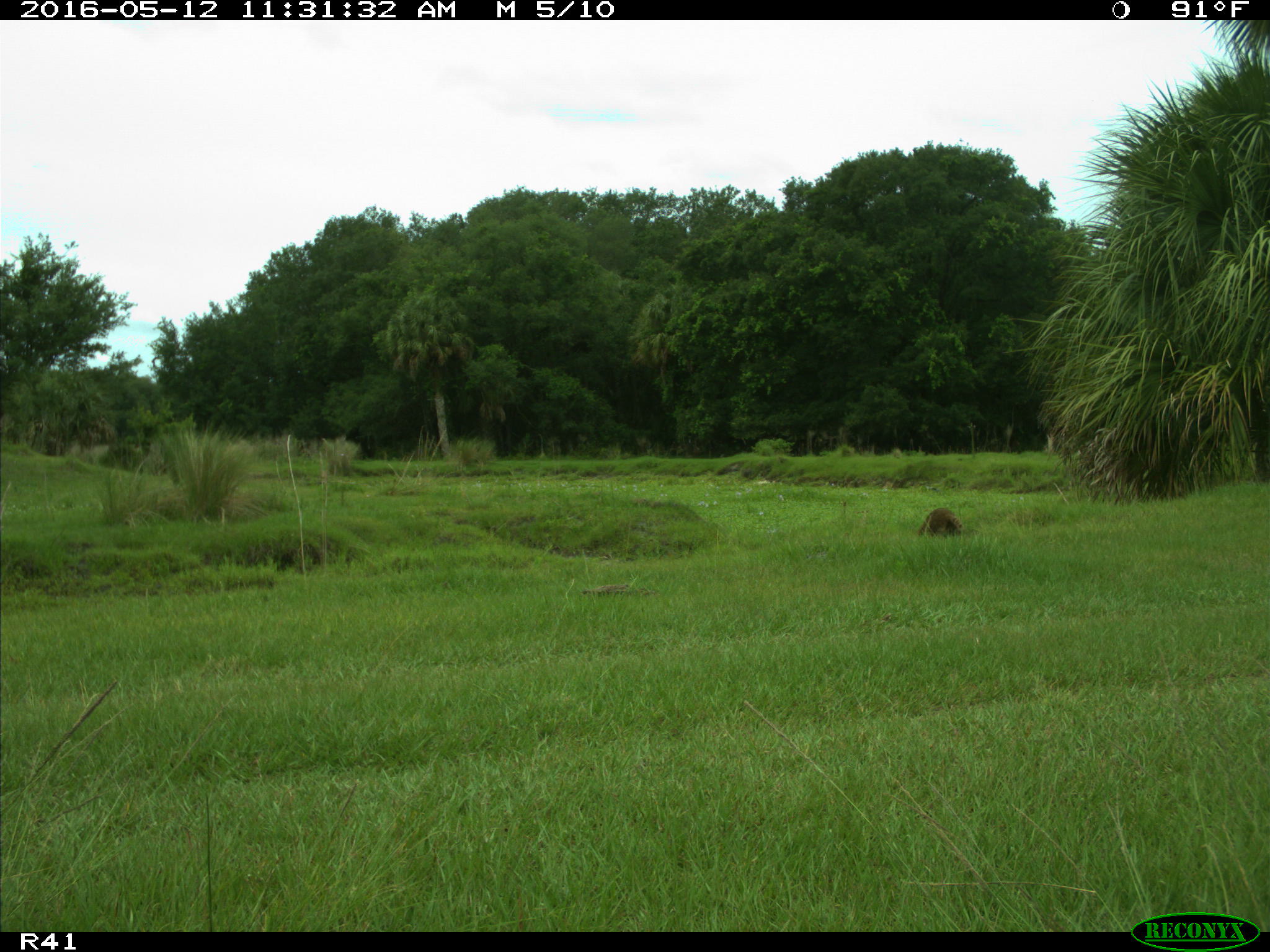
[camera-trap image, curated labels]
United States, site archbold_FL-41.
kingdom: Animalia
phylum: Chordata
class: Mammalia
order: Carnivora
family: Procyonidae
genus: Procyon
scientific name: Procyon lotor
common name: common raccoon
Procyon lotor (common raccoon).